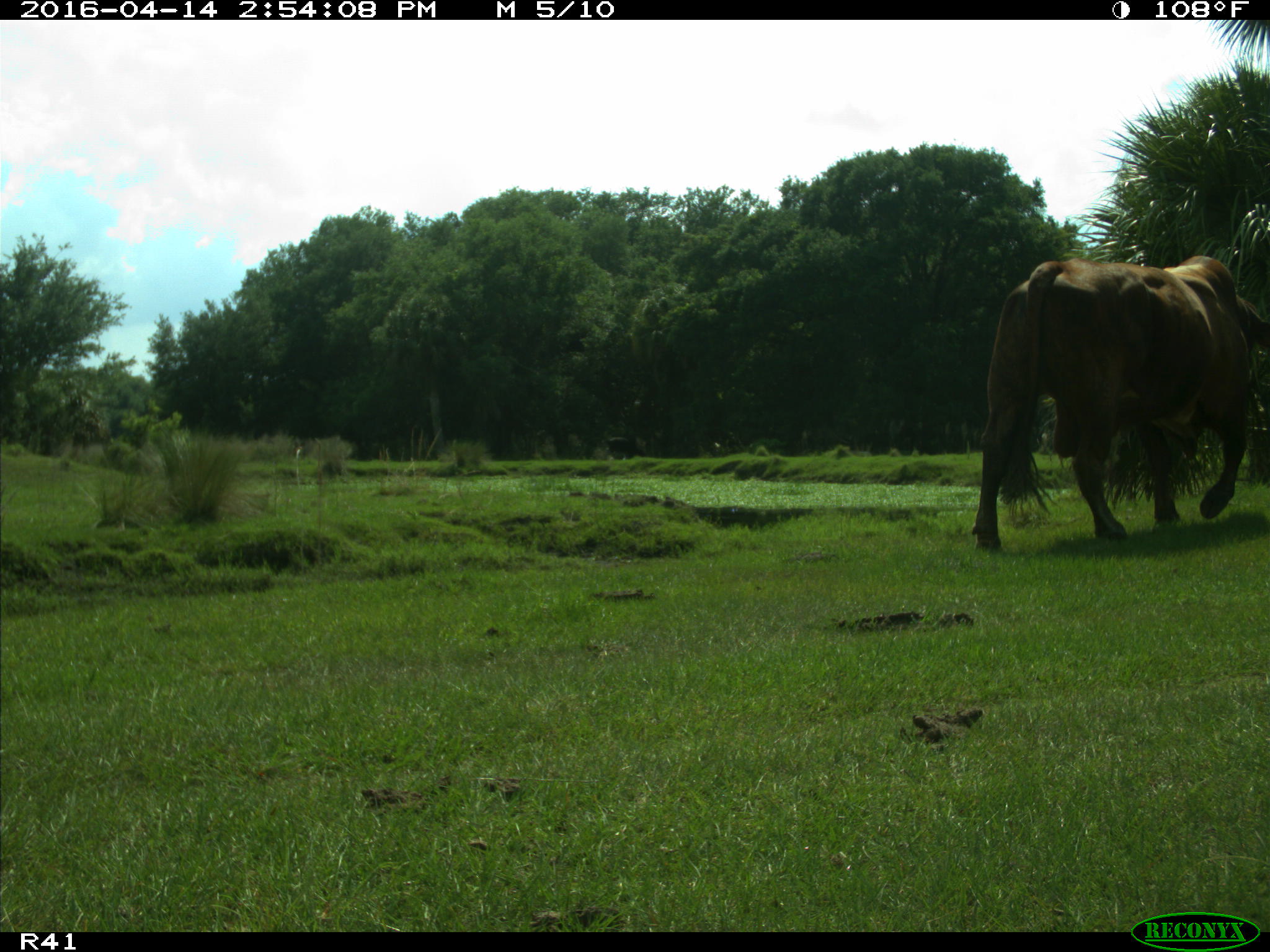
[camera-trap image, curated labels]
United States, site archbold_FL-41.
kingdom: Animalia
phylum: Chordata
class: Mammalia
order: Artiodactyla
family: Bovidae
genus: Bos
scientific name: Bos taurus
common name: domestic cow